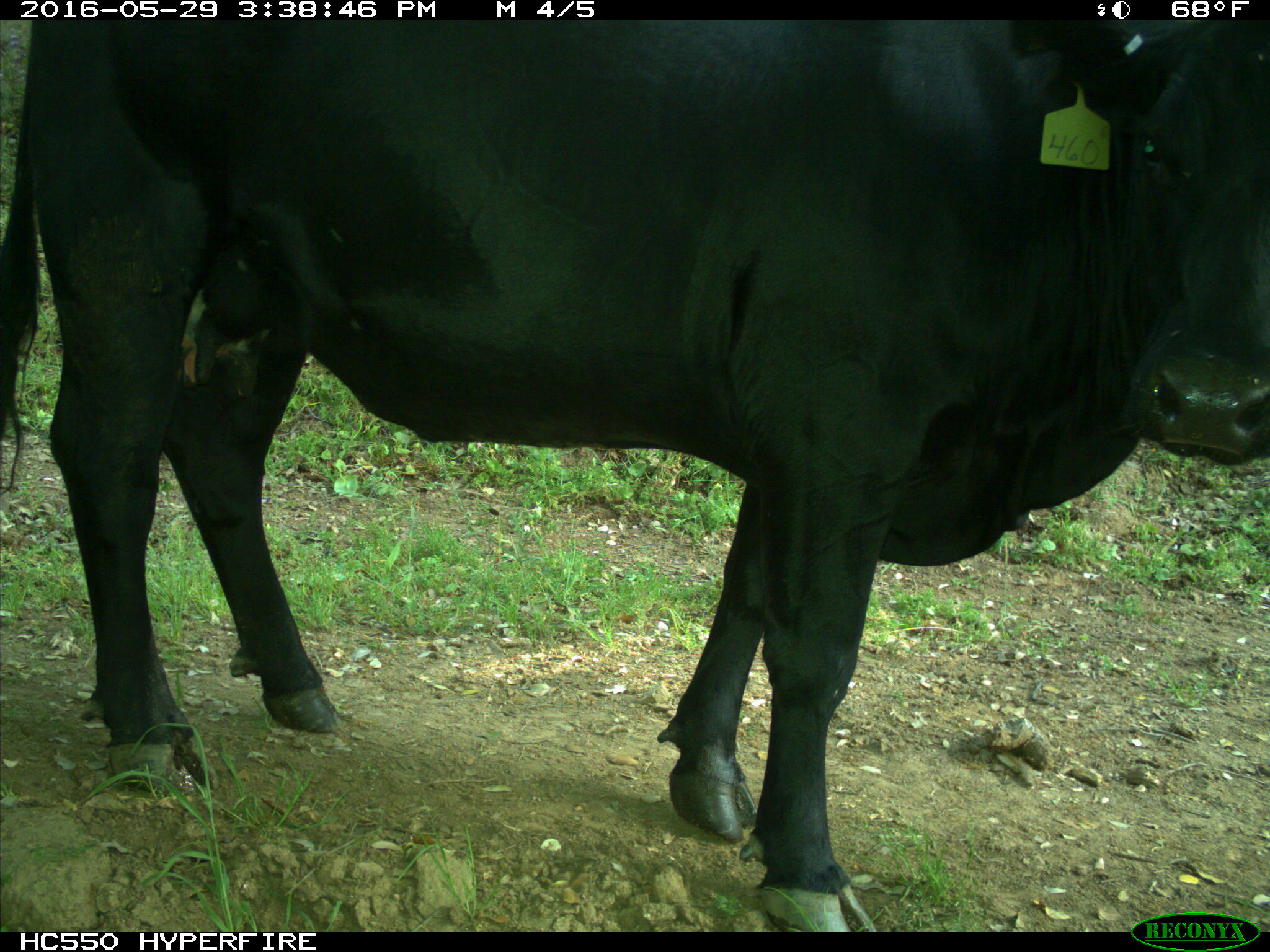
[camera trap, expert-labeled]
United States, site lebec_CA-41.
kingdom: Animalia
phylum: Chordata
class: Mammalia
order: Artiodactyla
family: Bovidae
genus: Bos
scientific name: Bos taurus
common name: domestic cow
Bos taurus (domestic cow).